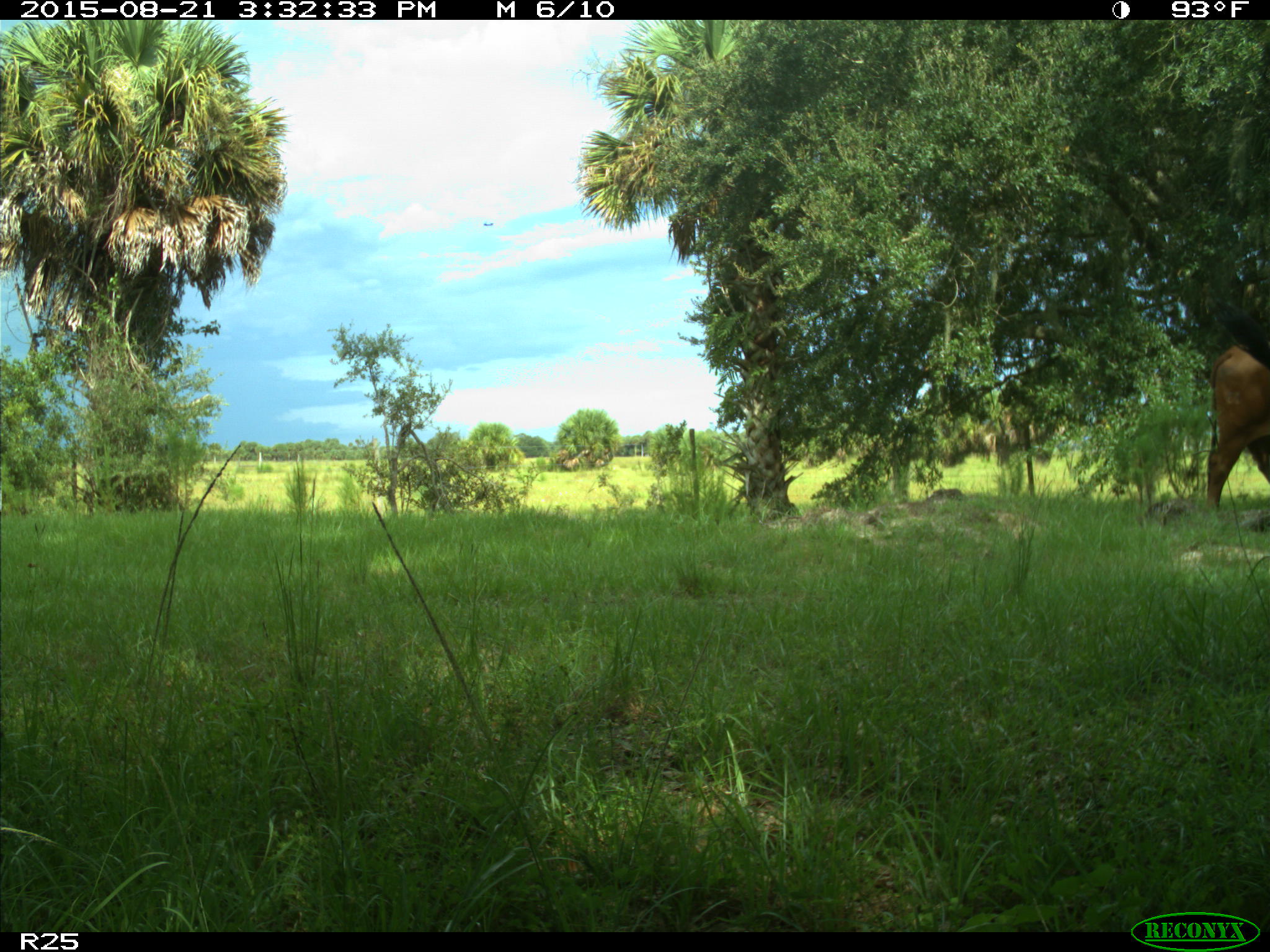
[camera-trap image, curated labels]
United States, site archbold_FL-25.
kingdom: Animalia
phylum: Chordata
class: Mammalia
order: Artiodactyla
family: Bovidae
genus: Bos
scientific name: Bos taurus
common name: domestic cow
Bos taurus (domestic cow).